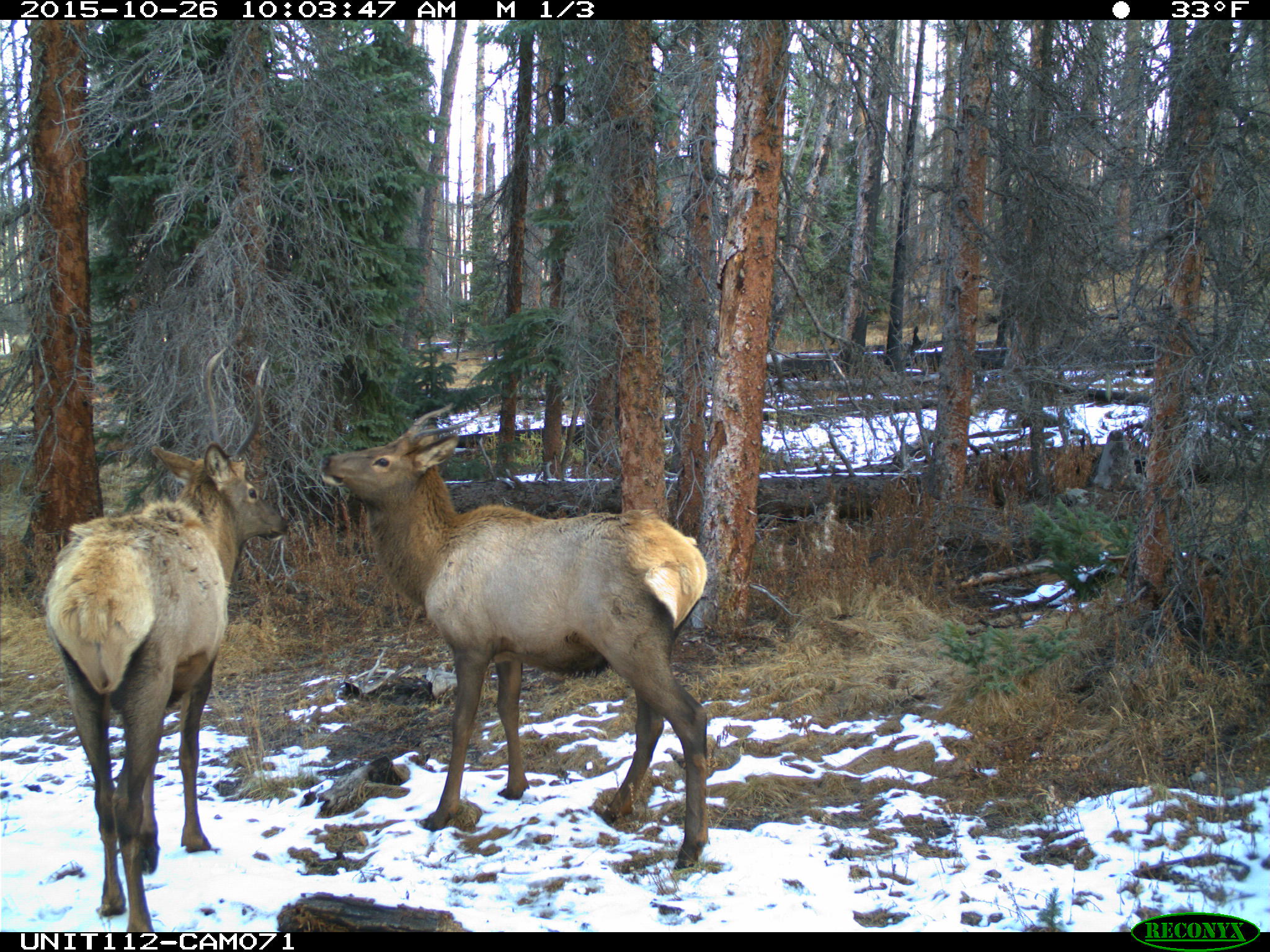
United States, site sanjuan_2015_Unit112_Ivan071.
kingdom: Animalia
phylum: Chordata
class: Mammalia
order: Artiodactyla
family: Cervidae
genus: Cervus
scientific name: Cervus elaphus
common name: red deer